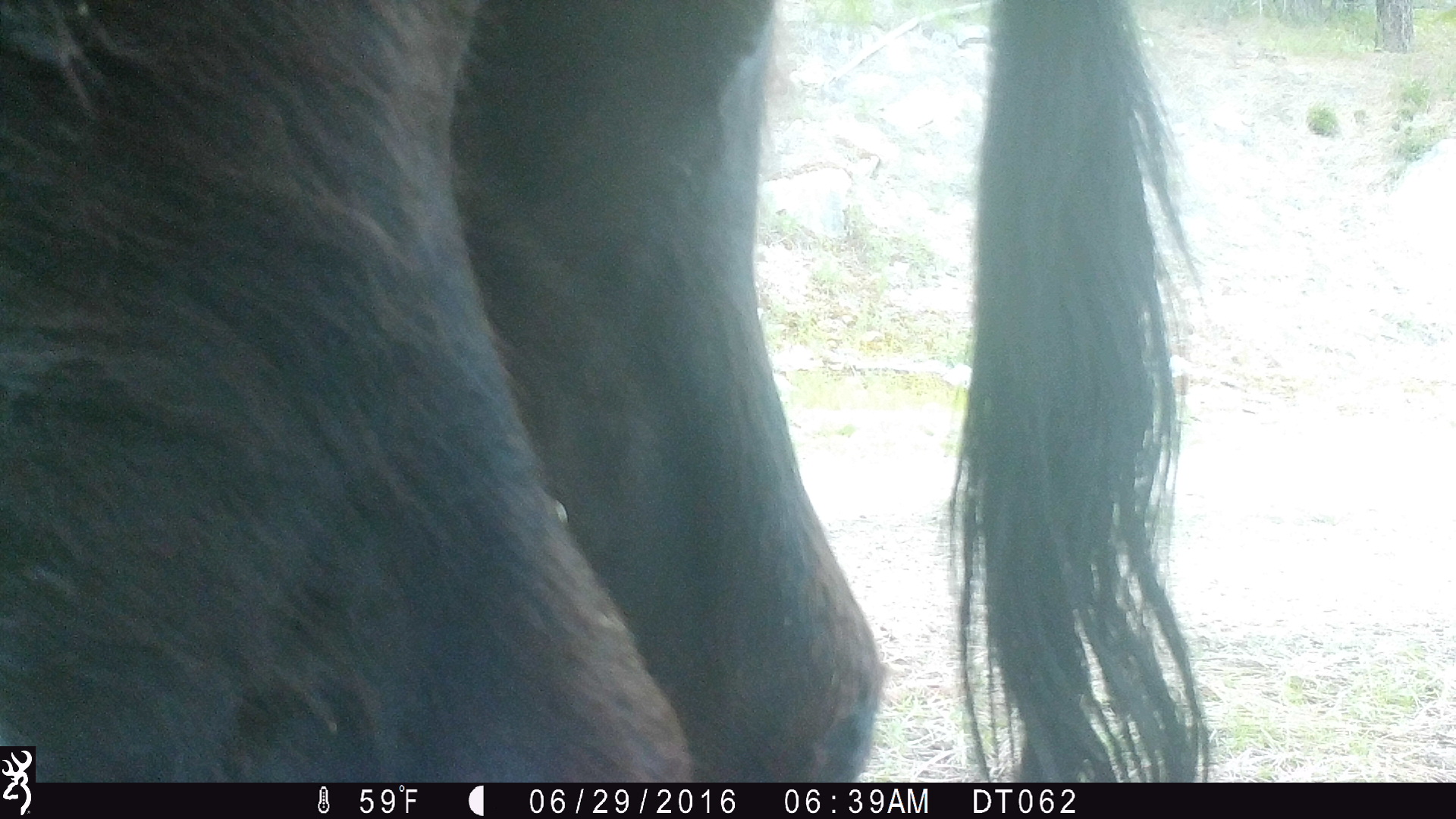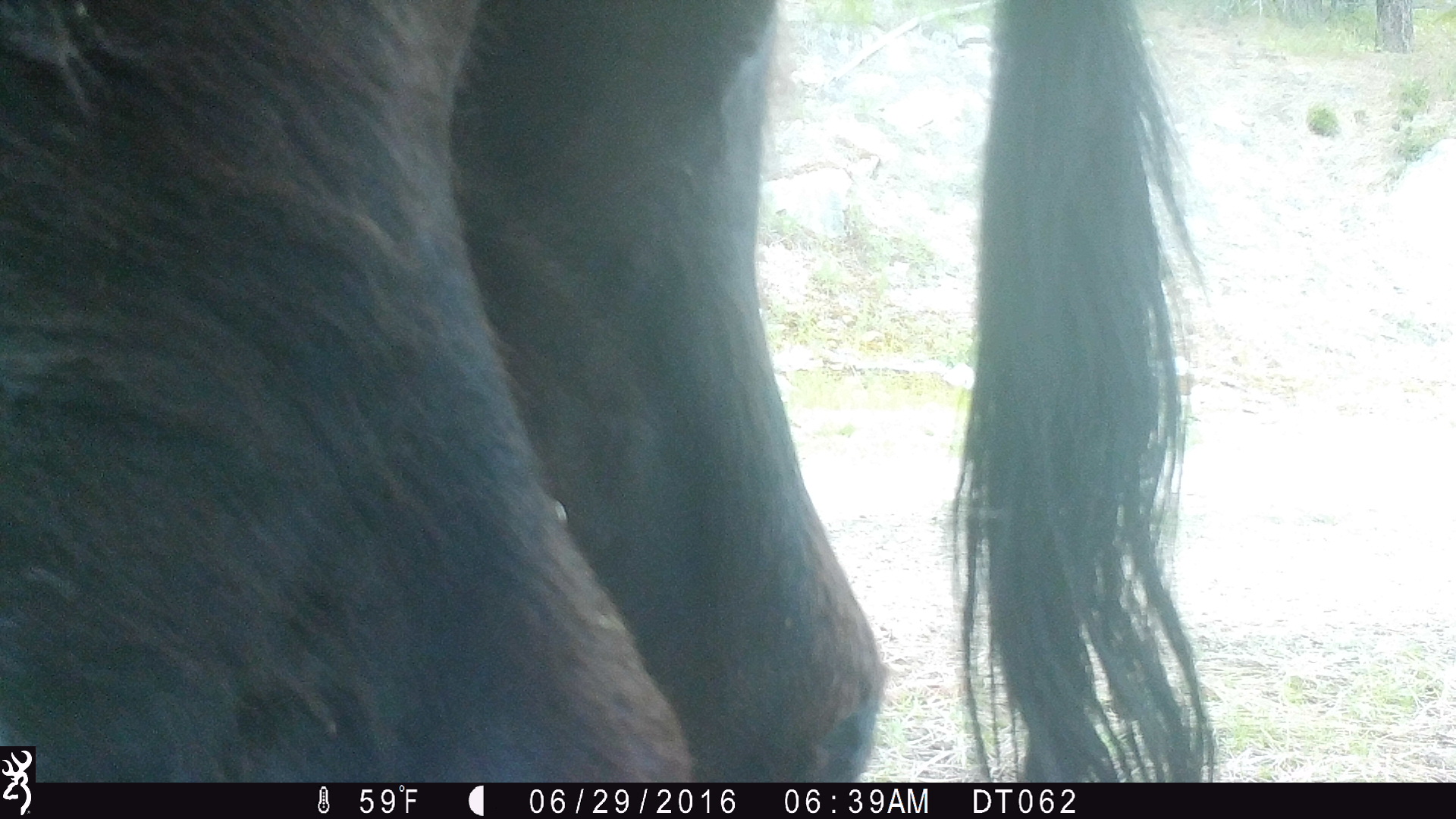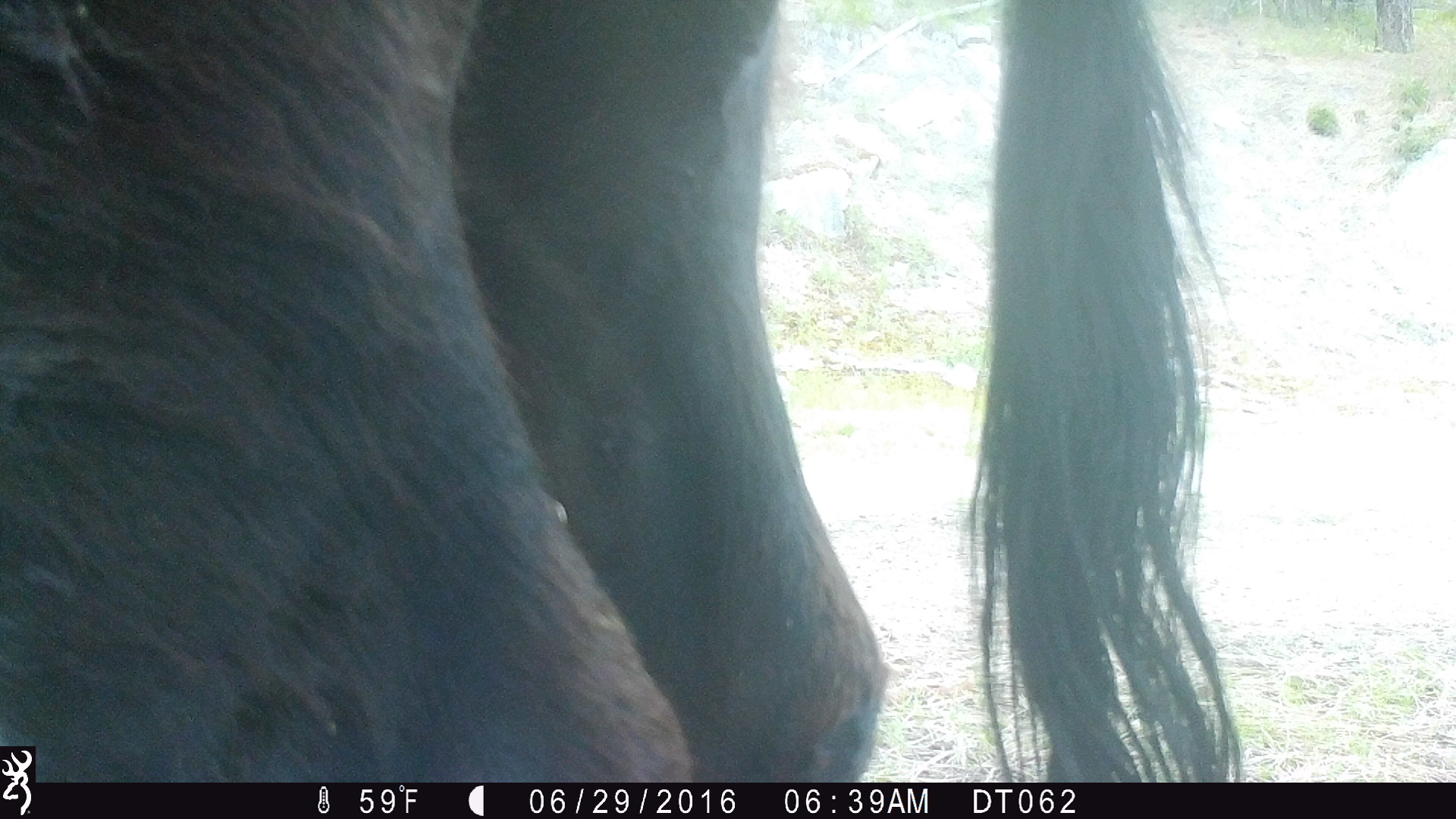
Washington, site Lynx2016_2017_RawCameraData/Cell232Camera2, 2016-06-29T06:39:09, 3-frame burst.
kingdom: Animalia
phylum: Chordata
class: Mammalia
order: Artiodactyla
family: Bovidae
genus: Bos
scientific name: Bos taurus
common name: domestic cattle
Domestic cattle (Bos taurus). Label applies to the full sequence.